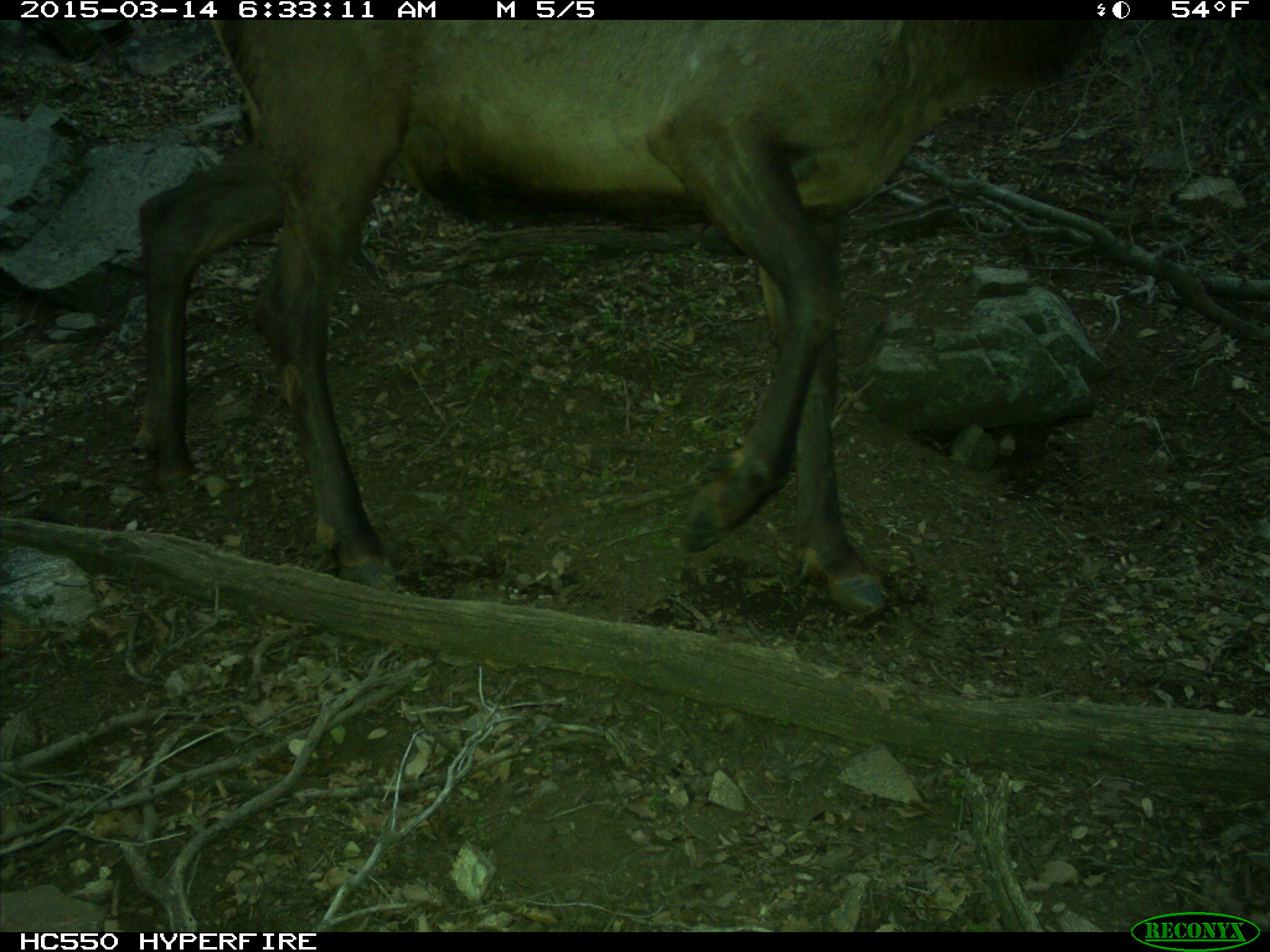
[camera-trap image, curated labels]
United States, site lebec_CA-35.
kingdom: Animalia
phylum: Chordata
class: Mammalia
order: Artiodactyla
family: Cervidae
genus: Cervus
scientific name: Cervus canadensis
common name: elk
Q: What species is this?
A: Cervus canadensis (elk).